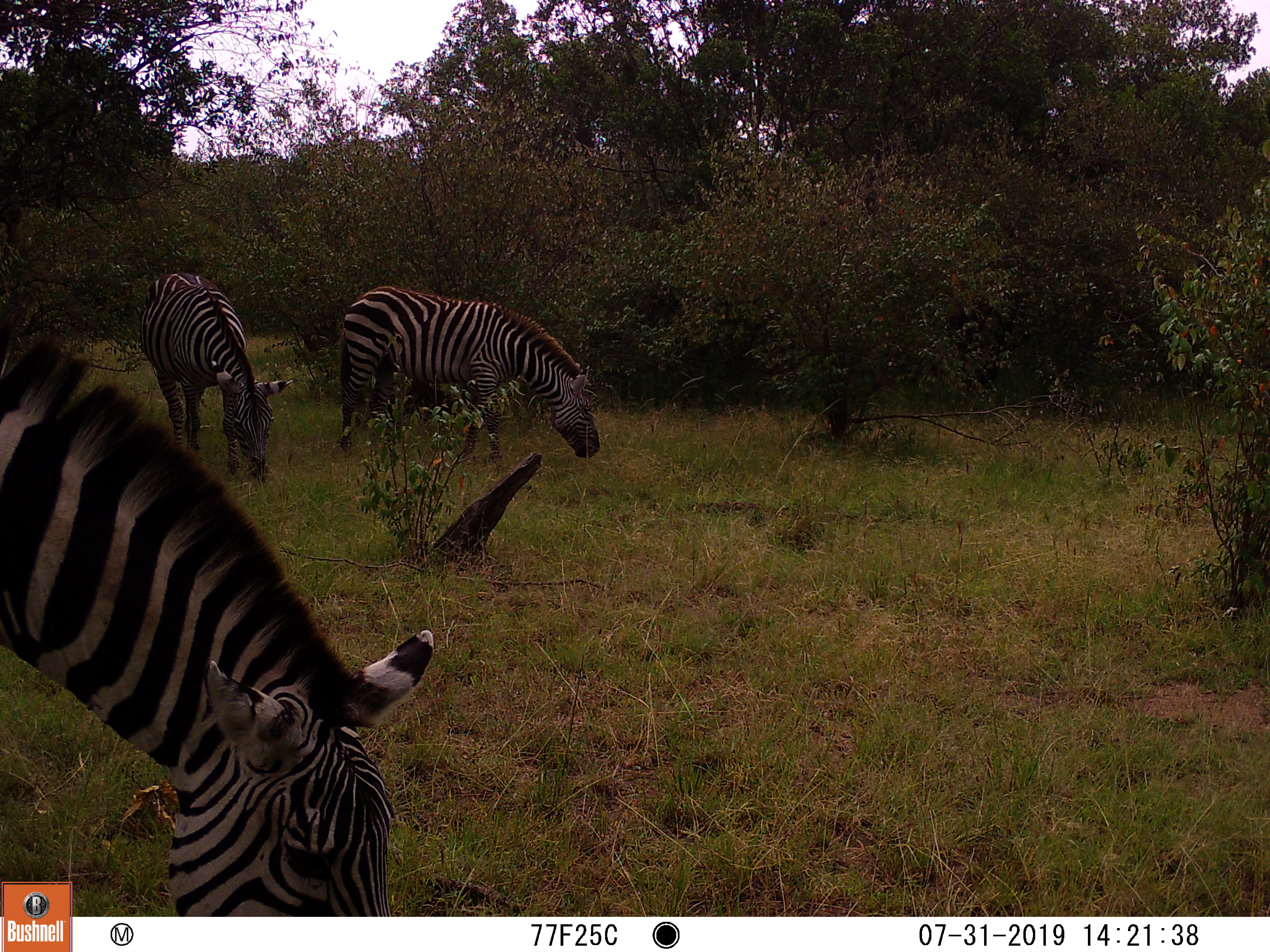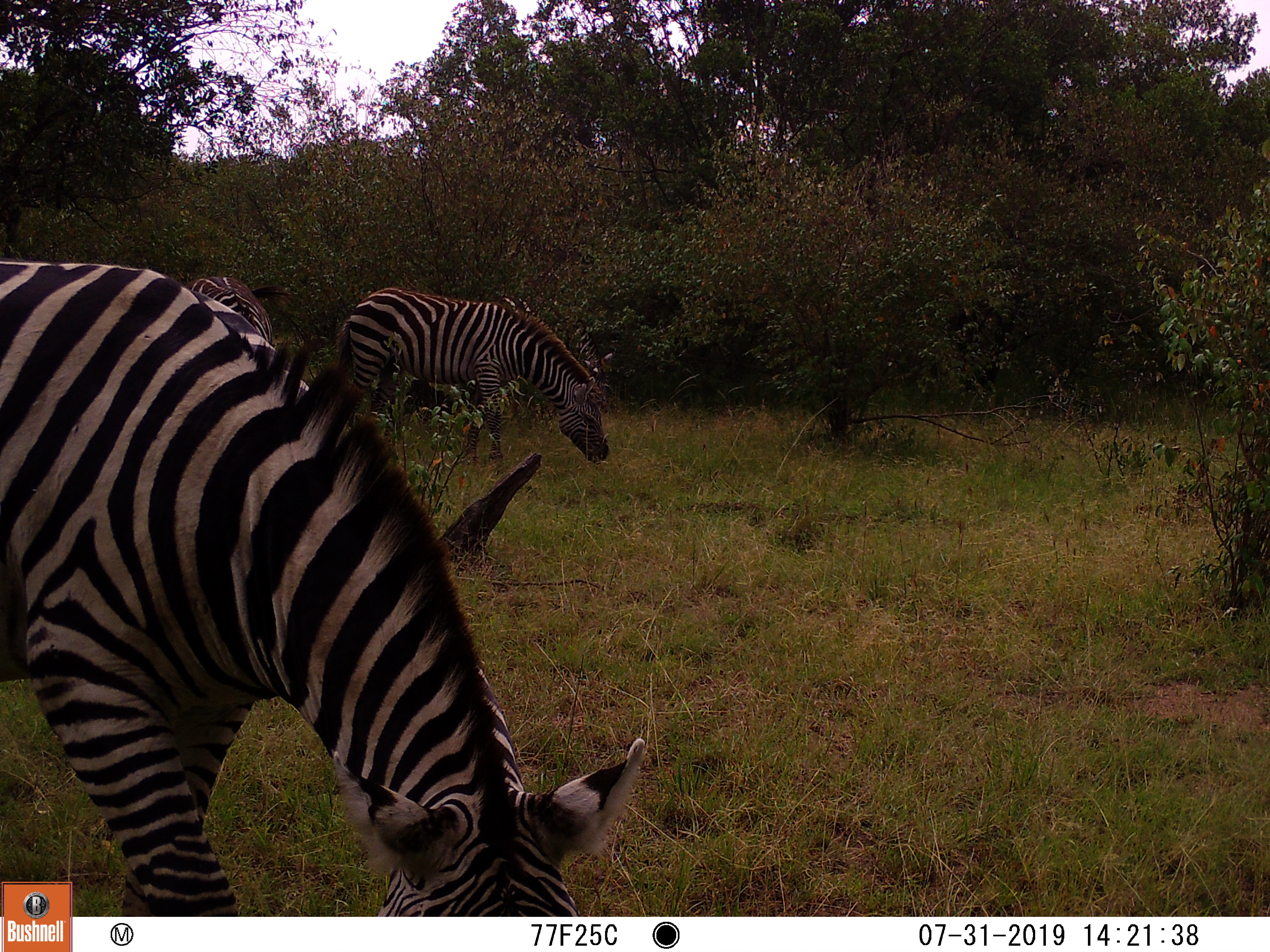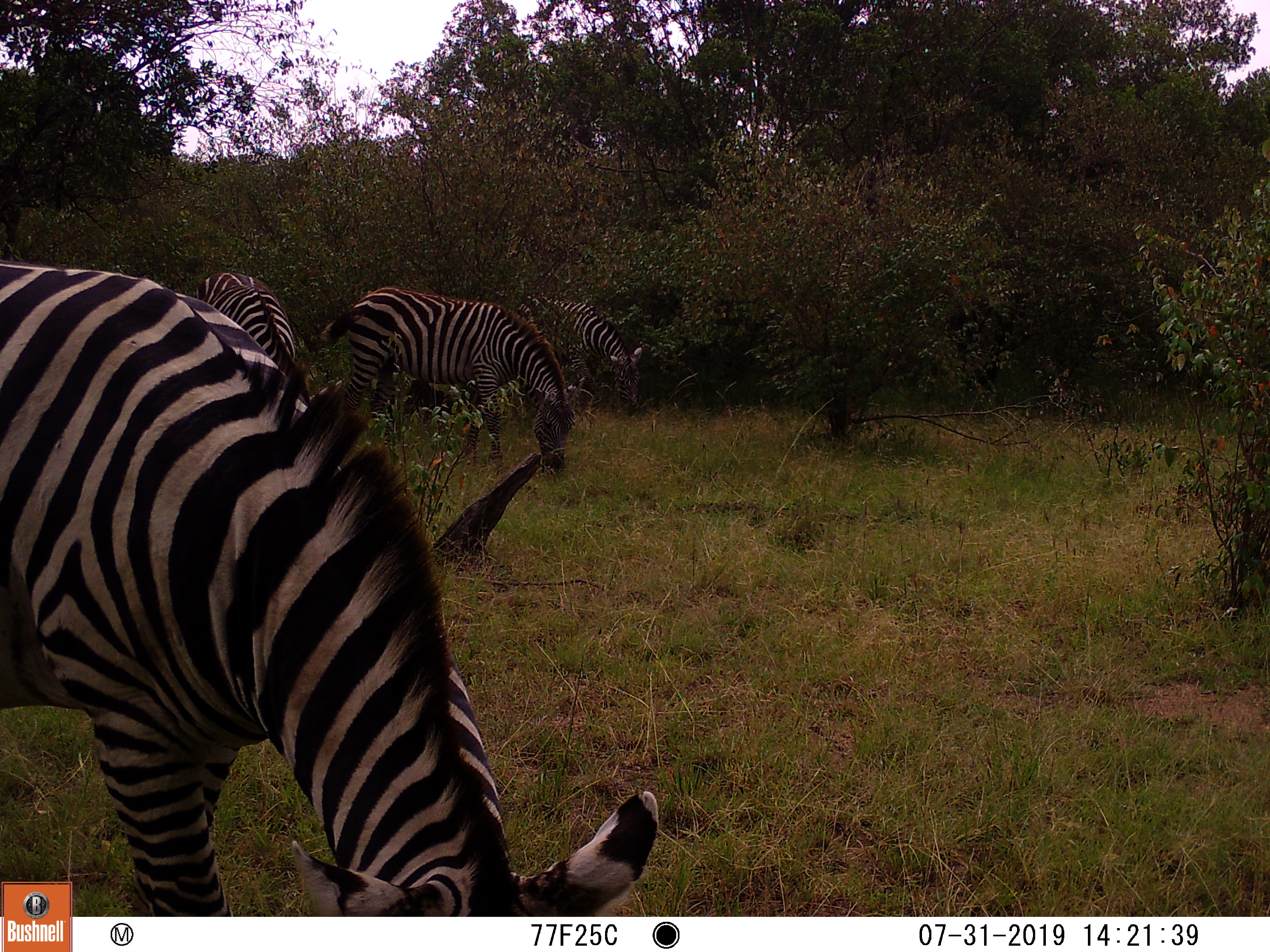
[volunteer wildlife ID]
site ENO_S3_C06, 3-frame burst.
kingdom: Animalia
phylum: Chordata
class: Mammalia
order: Perissodactyla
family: Equidae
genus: Equus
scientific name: Equus quagga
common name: plains zebra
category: zebraplains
Zebraplains (plains zebra) (Equus quagga), count 4. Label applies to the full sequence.